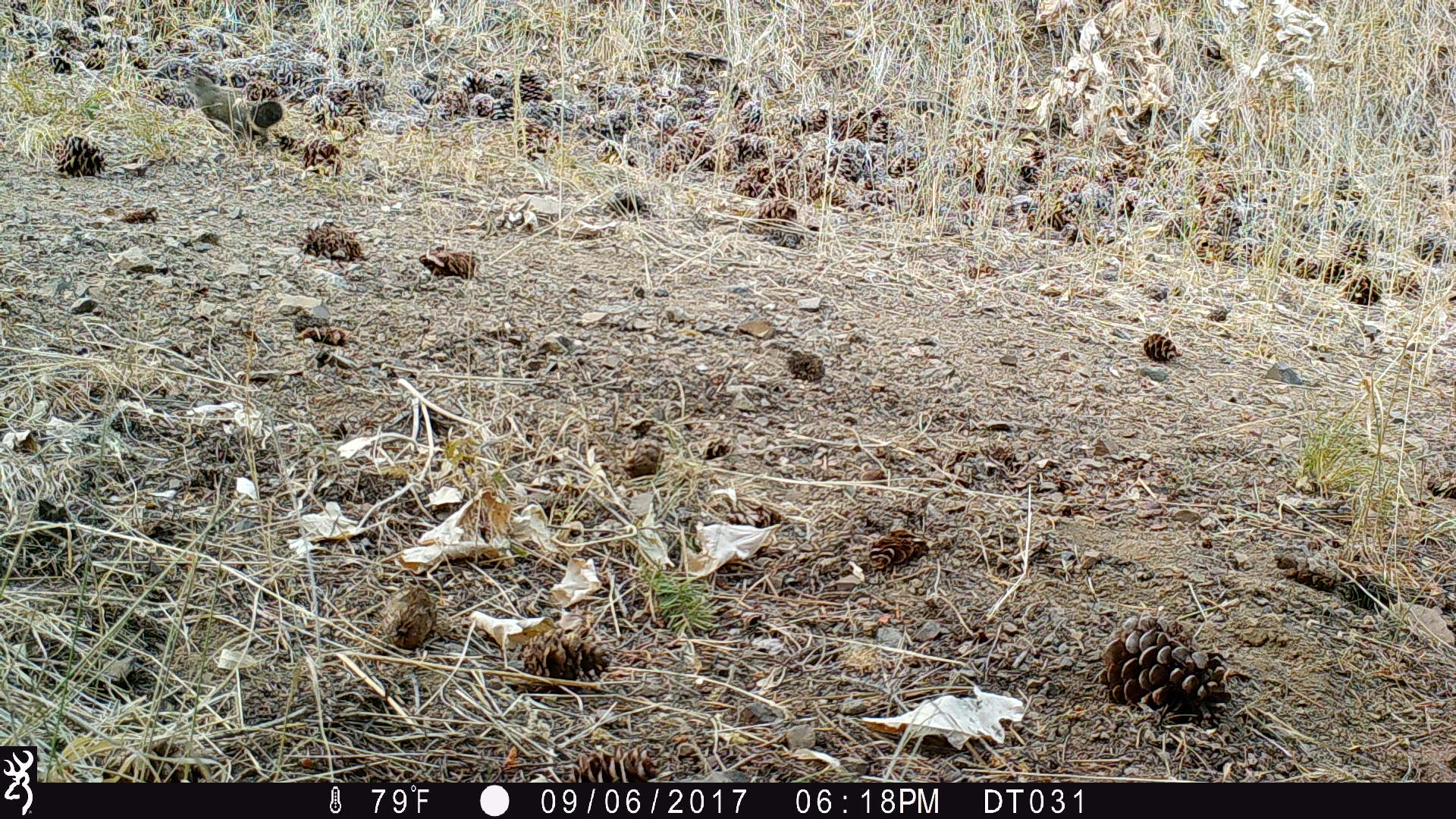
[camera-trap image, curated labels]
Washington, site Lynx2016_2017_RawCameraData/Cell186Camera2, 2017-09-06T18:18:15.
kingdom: Animalia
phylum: Chordata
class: Mammalia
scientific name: Mammalia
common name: small mammal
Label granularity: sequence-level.